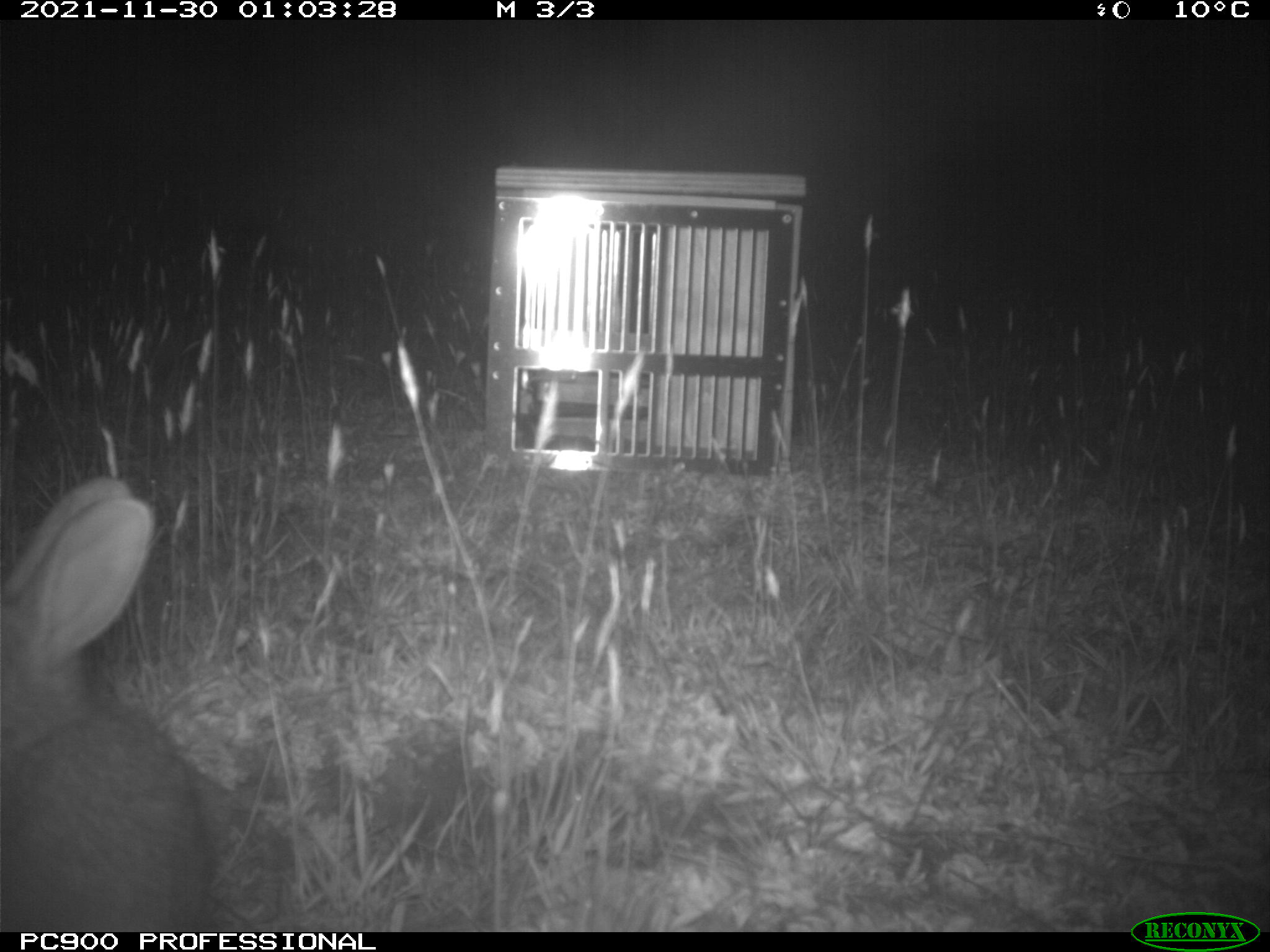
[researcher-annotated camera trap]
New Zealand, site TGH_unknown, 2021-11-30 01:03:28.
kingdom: Animalia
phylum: Chordata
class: Mammalia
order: Lagomorpha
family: Leporidae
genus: Oryctolagus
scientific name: Oryctolagus cuniculus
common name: european rabbit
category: rabbit